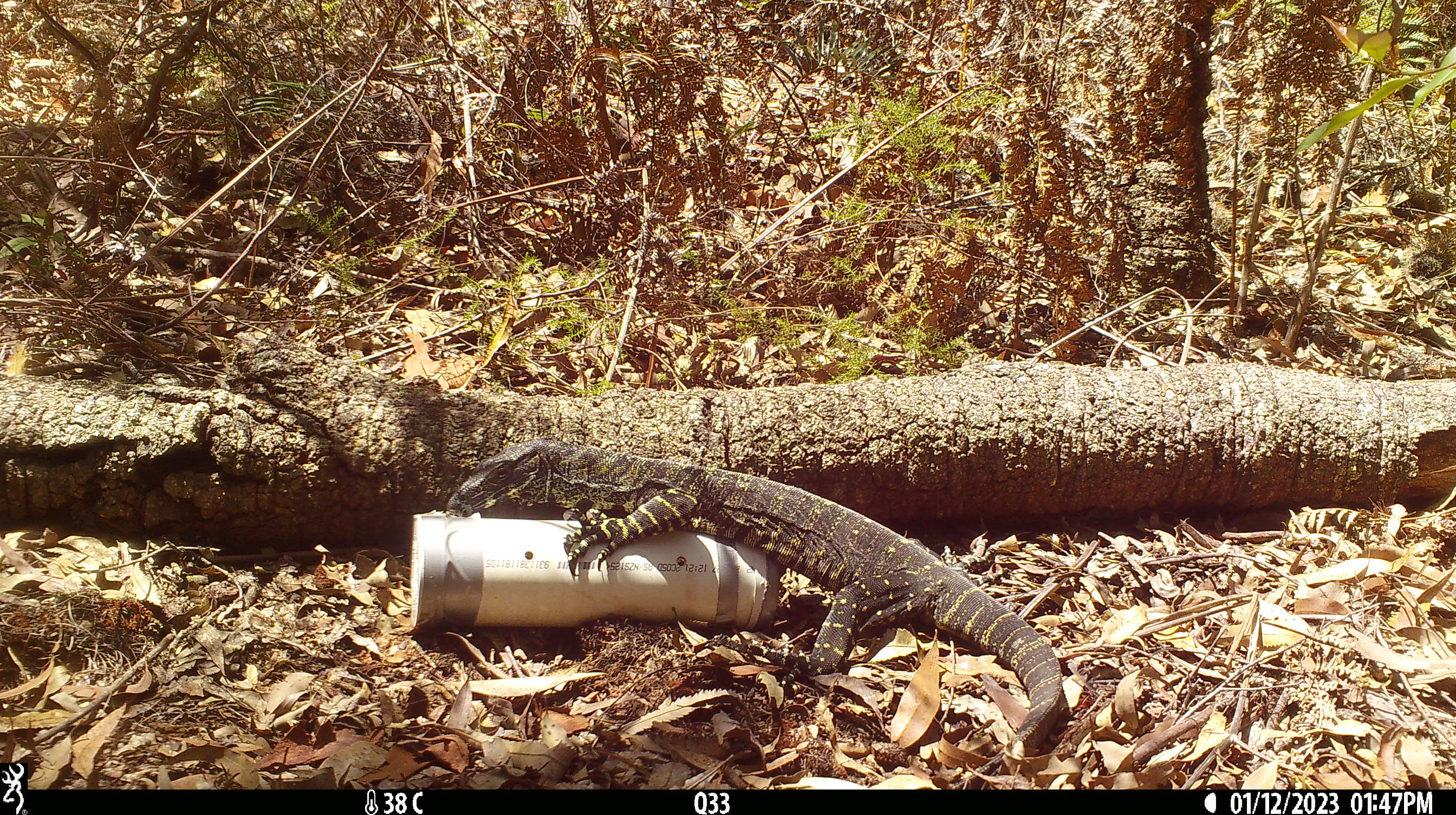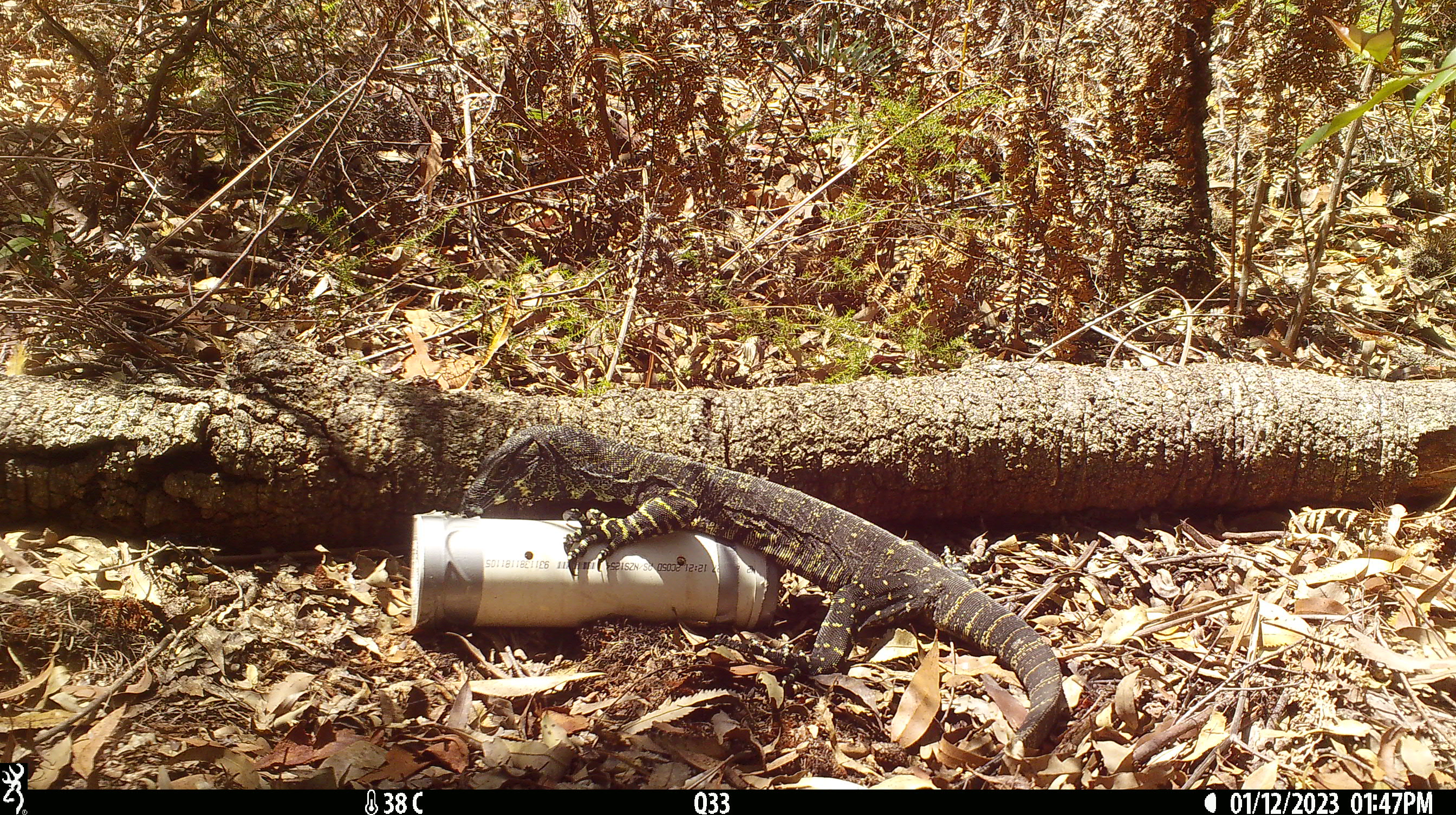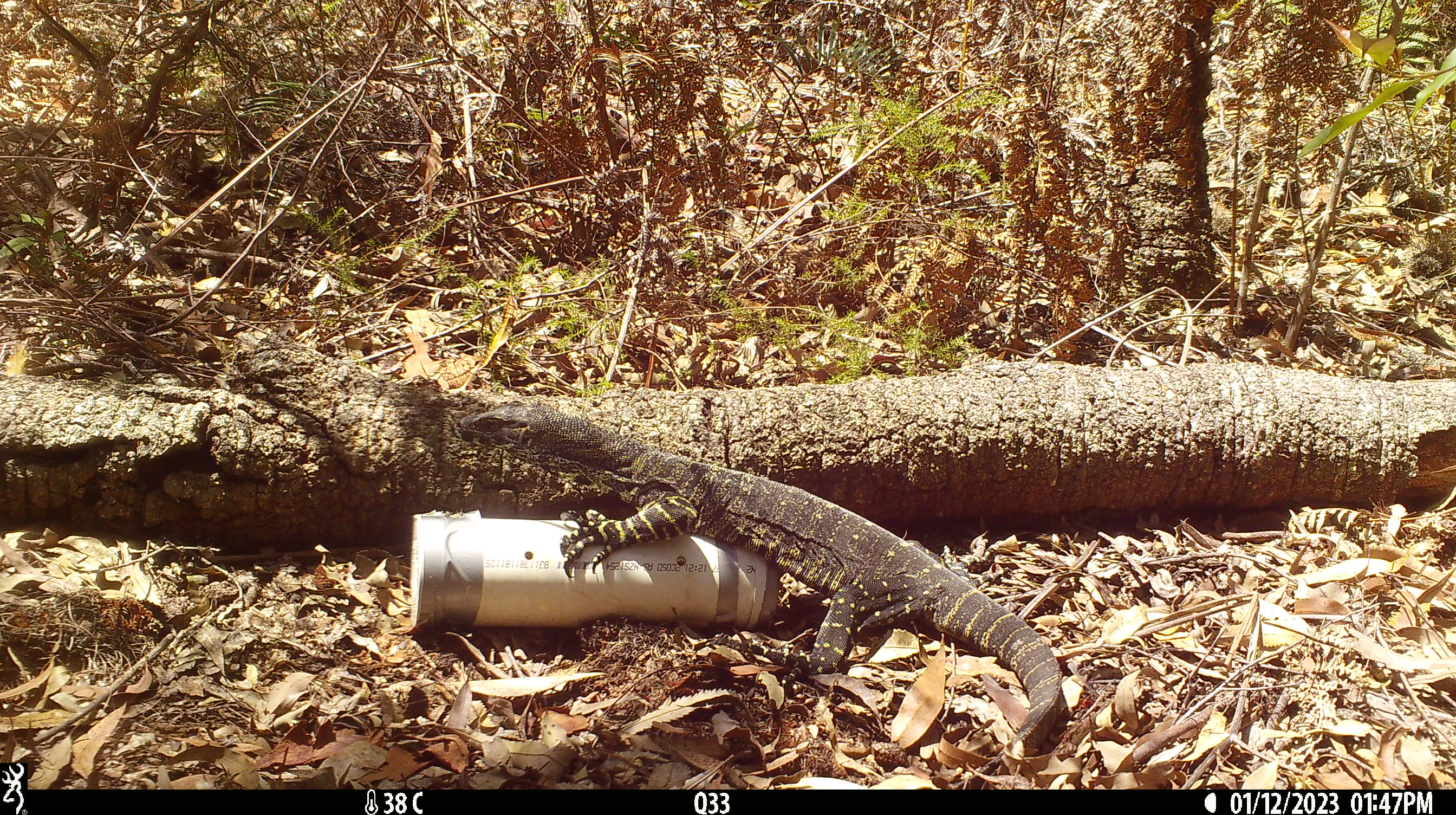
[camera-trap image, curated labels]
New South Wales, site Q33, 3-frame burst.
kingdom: Animalia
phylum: Chordata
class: Reptilia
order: Squamata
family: Varanidae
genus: Varanus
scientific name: Varanus varius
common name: lace monitor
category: goanna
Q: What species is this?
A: Goanna (lace monitor) (Varanus varius).